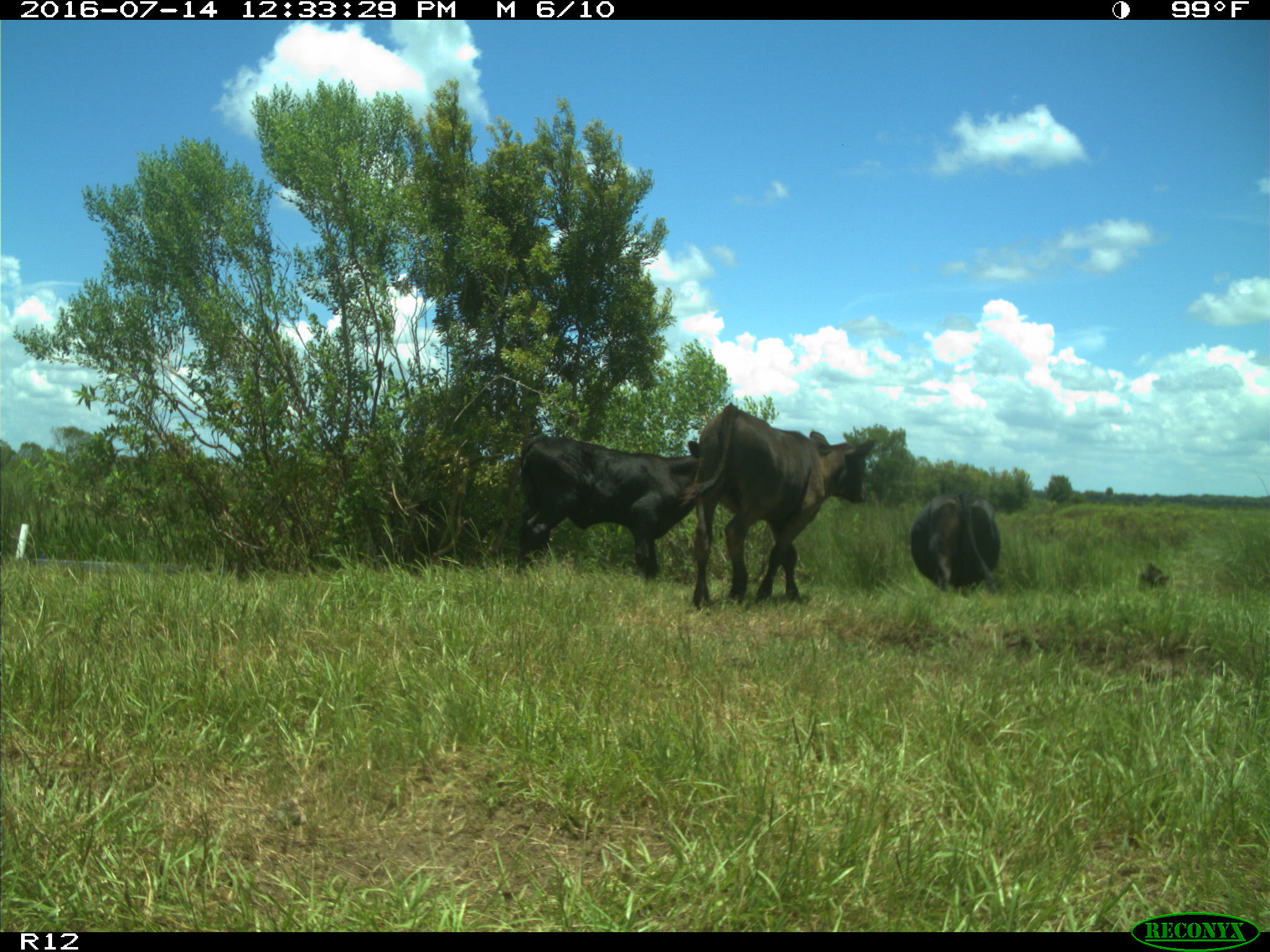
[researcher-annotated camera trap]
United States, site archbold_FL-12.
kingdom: Animalia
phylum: Chordata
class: Mammalia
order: Artiodactyla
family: Bovidae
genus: Bos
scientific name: Bos taurus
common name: domestic cow